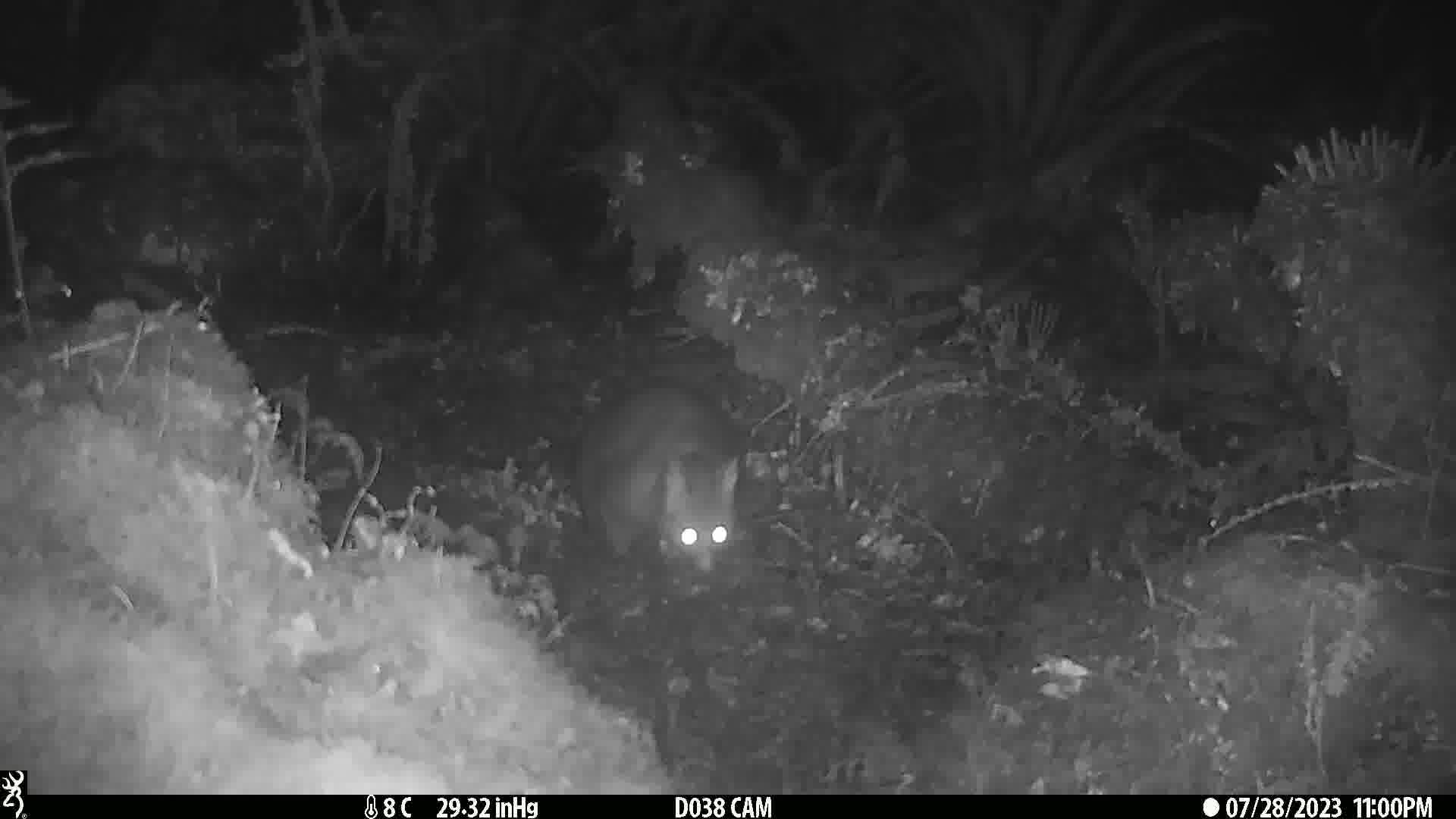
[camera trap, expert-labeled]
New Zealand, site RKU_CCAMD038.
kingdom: Animalia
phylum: Chordata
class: Mammalia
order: Diprotodontia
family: Phalangeridae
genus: Trichosurus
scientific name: Trichosurus vulpecula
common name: common brushtail possum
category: possum